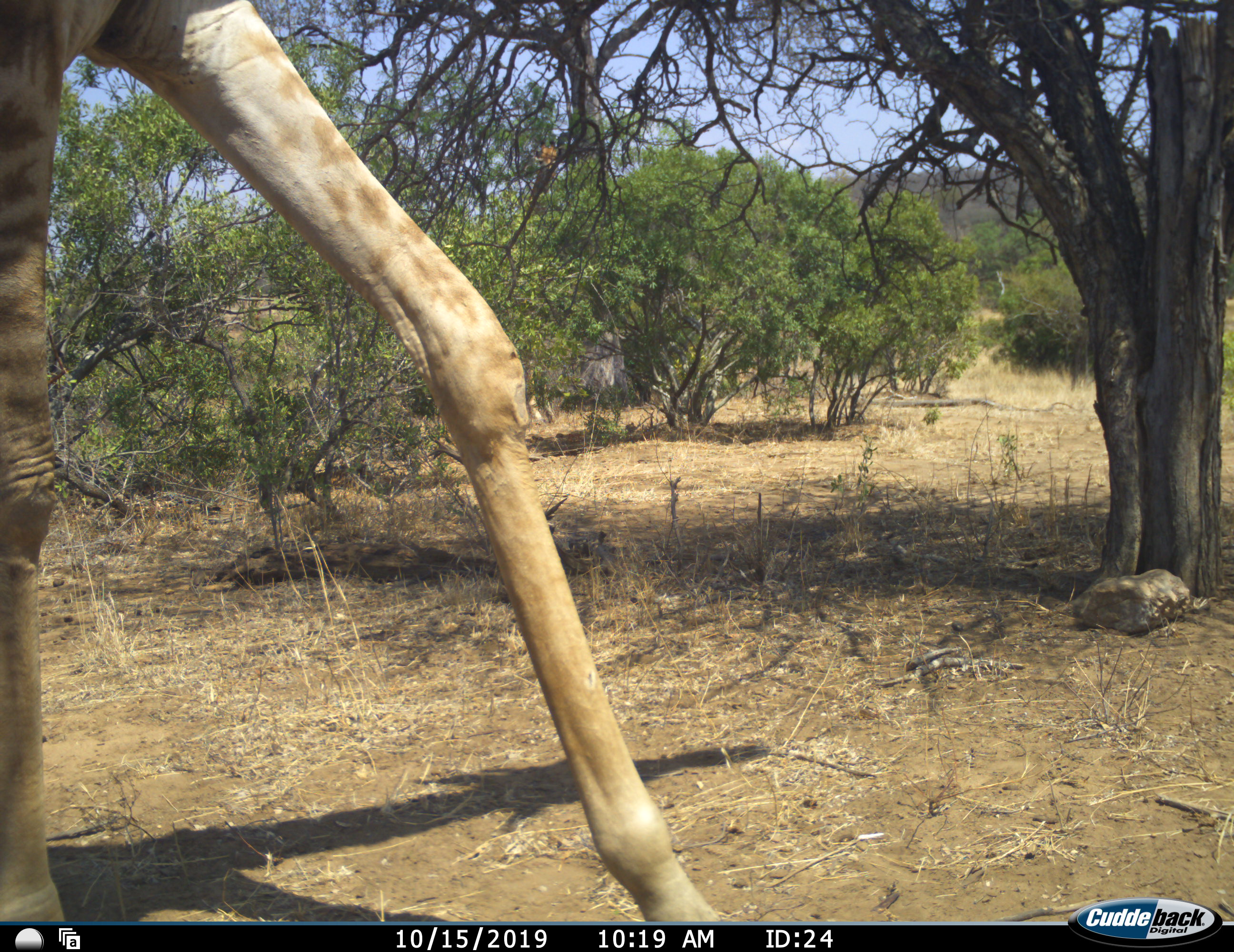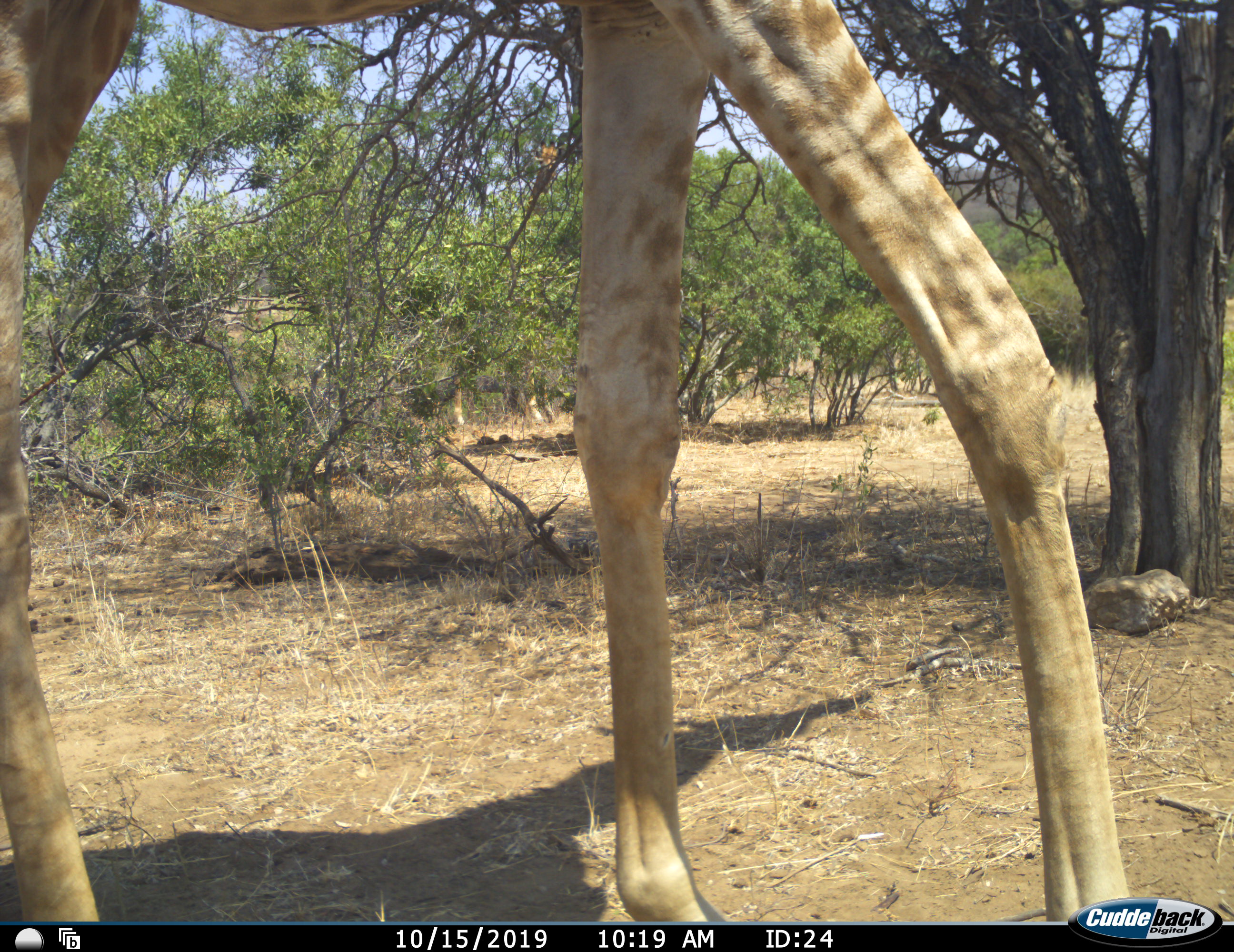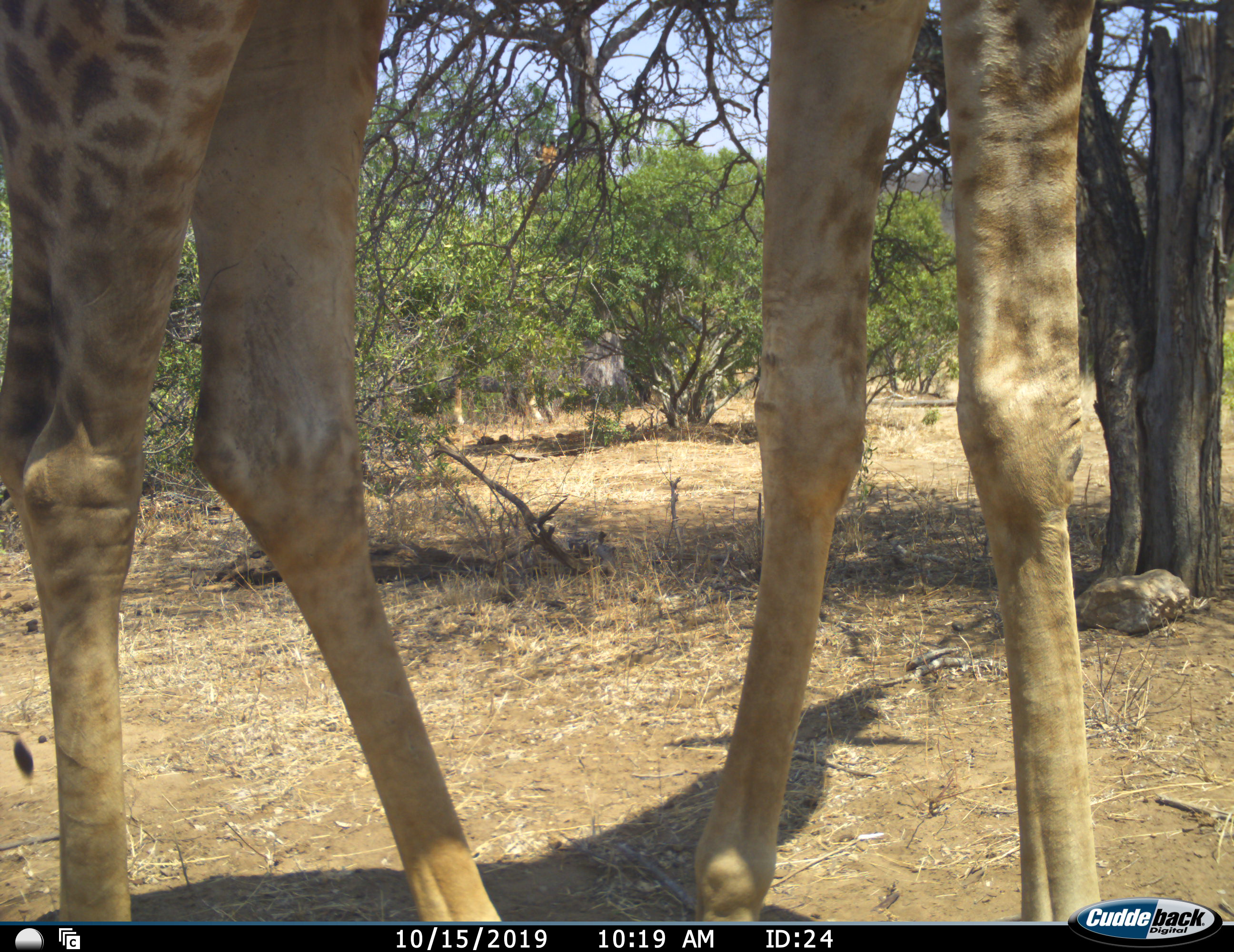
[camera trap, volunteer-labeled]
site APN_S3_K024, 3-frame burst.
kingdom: Animalia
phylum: Chordata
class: Mammalia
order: Artiodactyla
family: Giraffidae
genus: Giraffa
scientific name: Giraffa camelopardalis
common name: giraffe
Giraffe (Giraffa camelopardalis), count 1. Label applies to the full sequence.